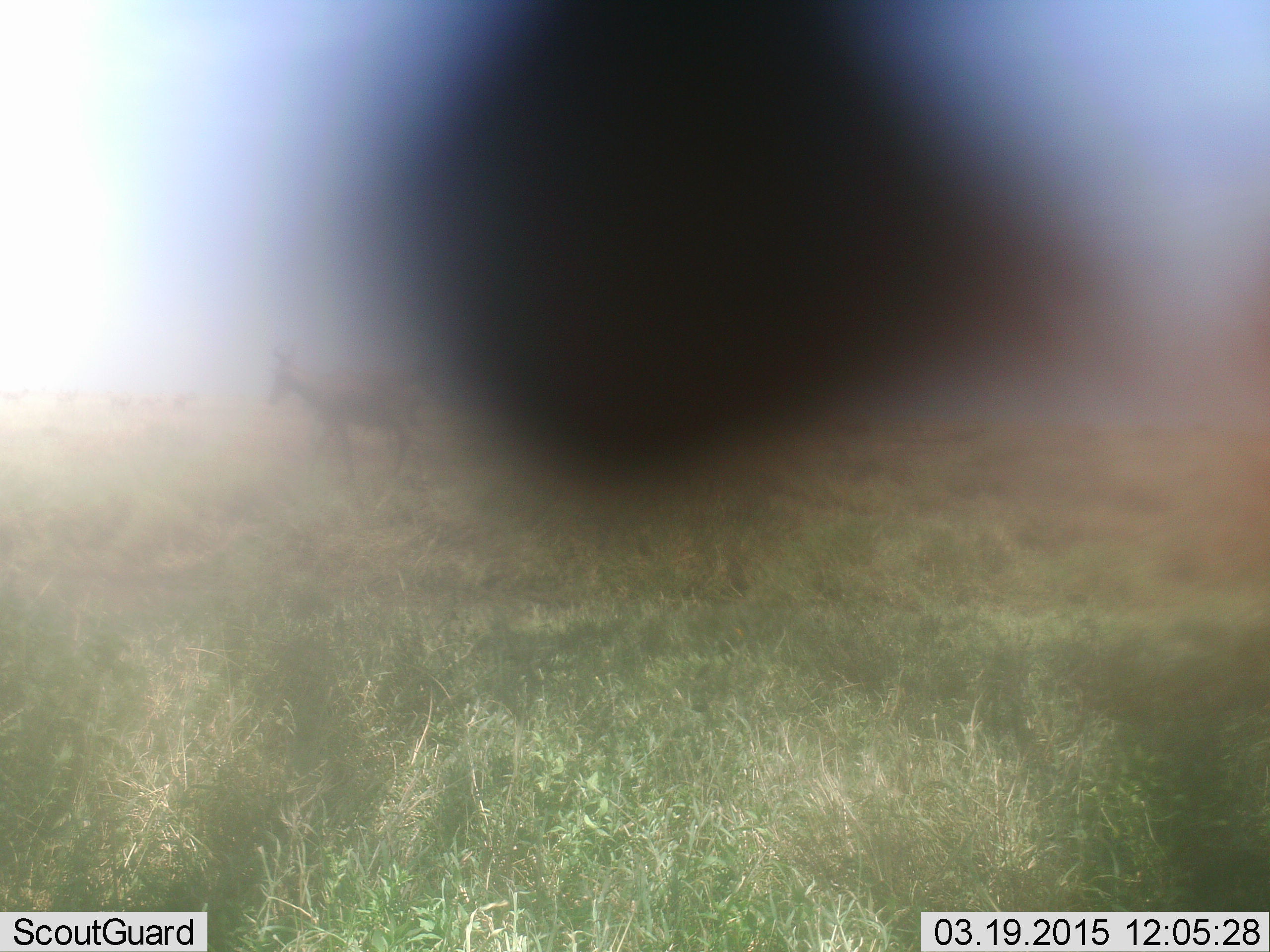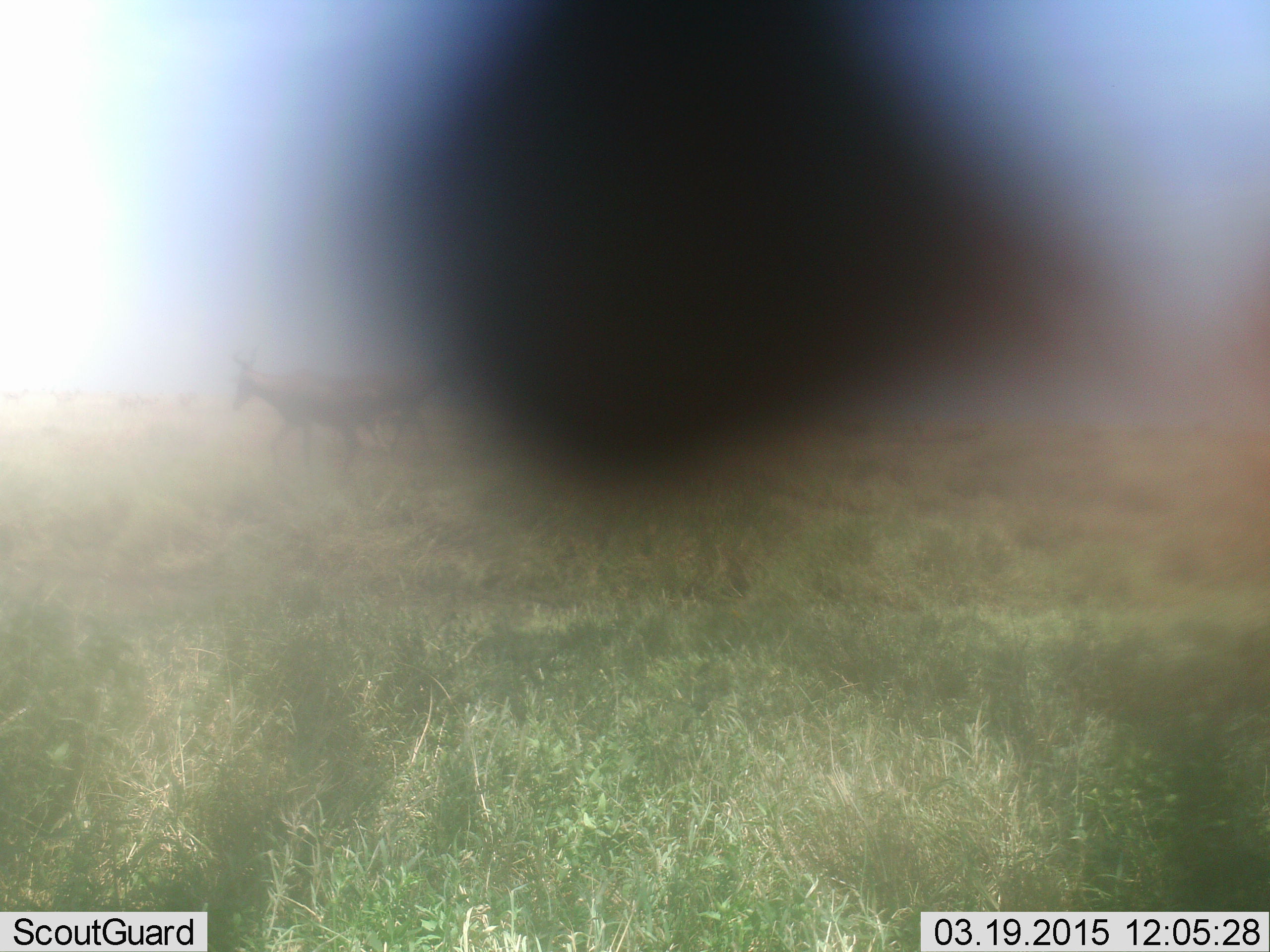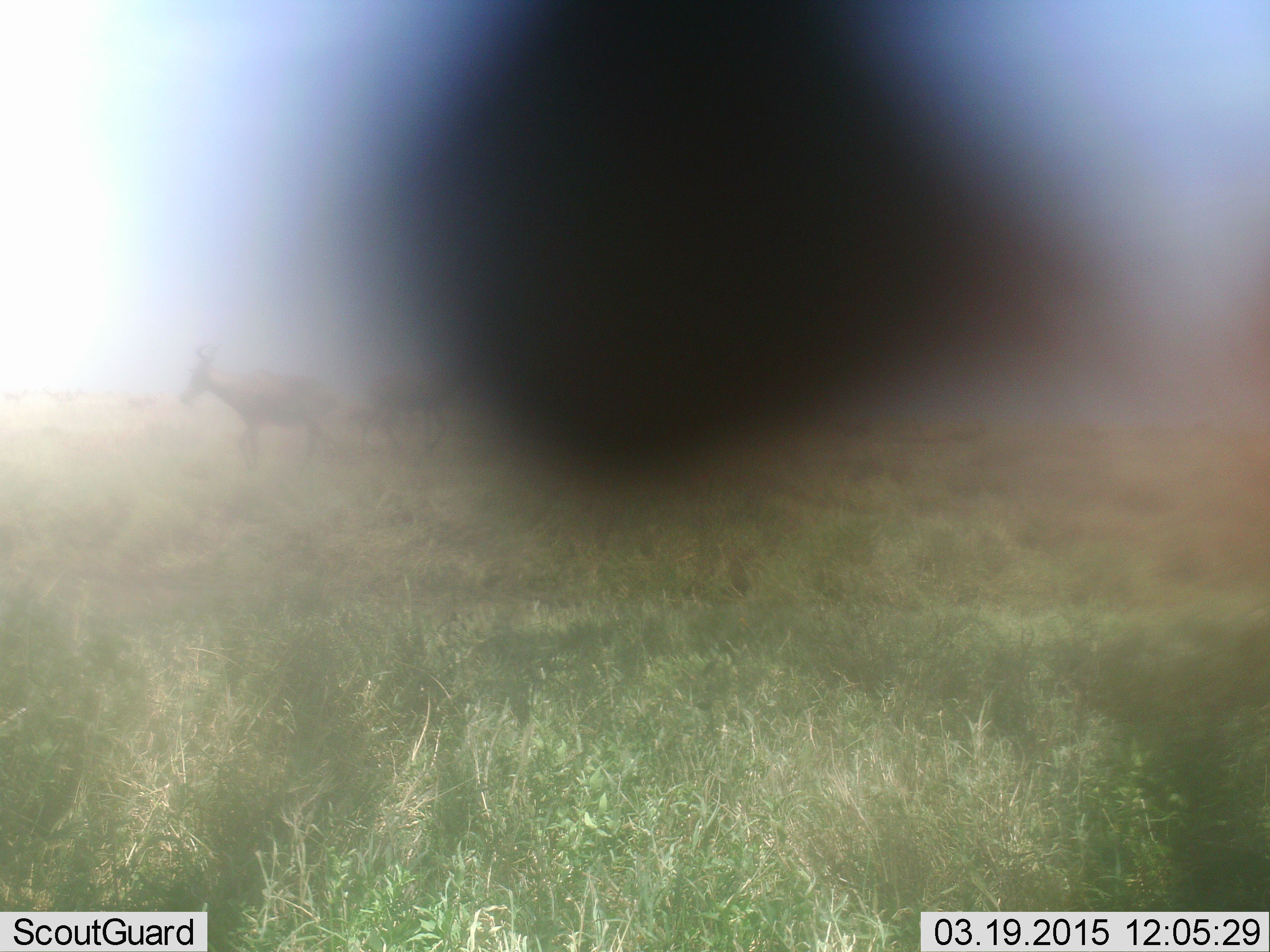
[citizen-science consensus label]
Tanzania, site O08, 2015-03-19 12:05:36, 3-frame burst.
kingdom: Animalia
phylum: Chordata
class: Mammalia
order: Artiodactyla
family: Bovidae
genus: Alcelaphus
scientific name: Alcelaphus buselaphus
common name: hartebeest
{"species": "hartebeest (Alcelaphus buselaphus)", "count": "2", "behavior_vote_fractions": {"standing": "0%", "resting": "0%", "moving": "100%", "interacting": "0%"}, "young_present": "0%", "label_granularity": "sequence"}